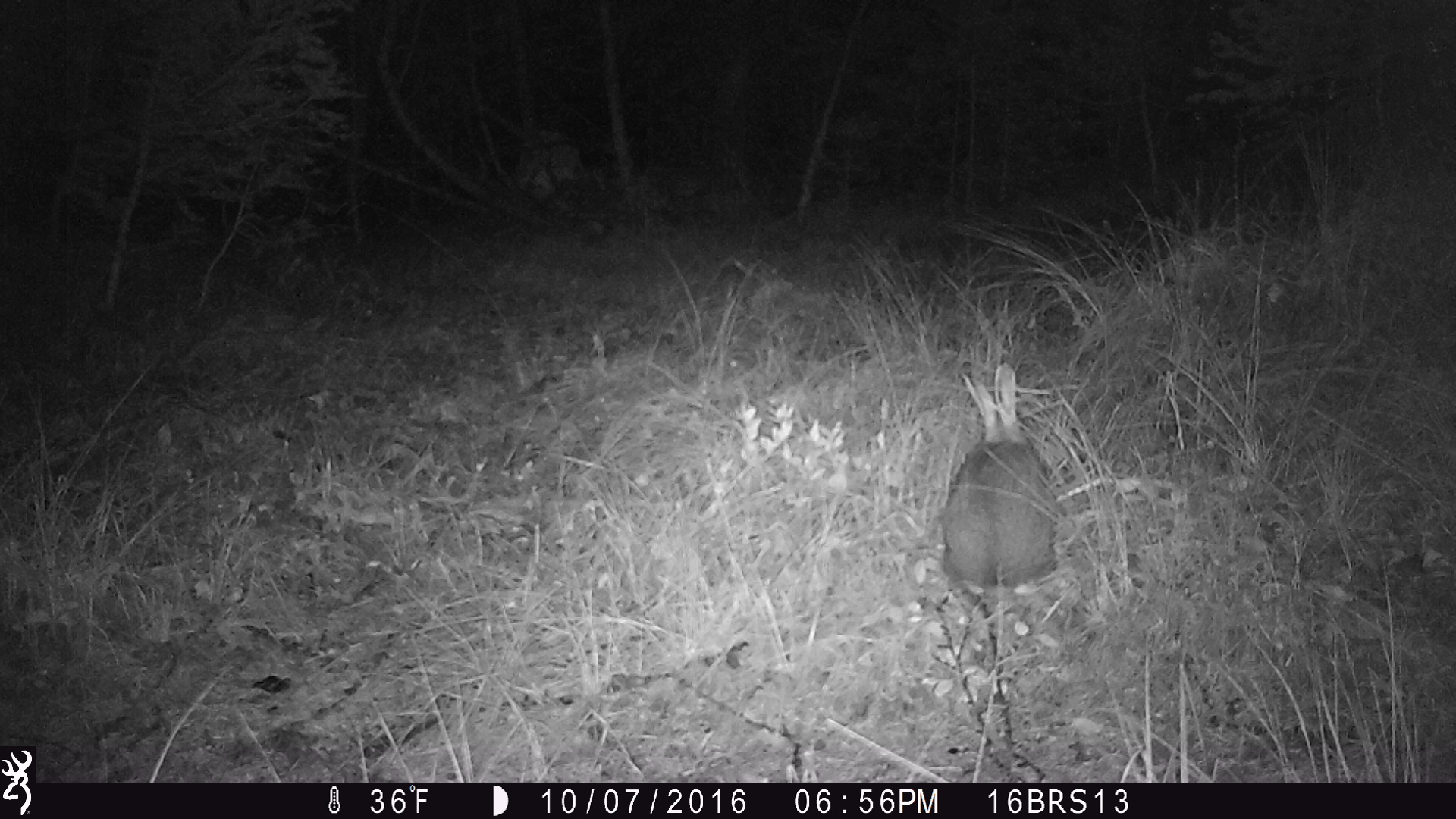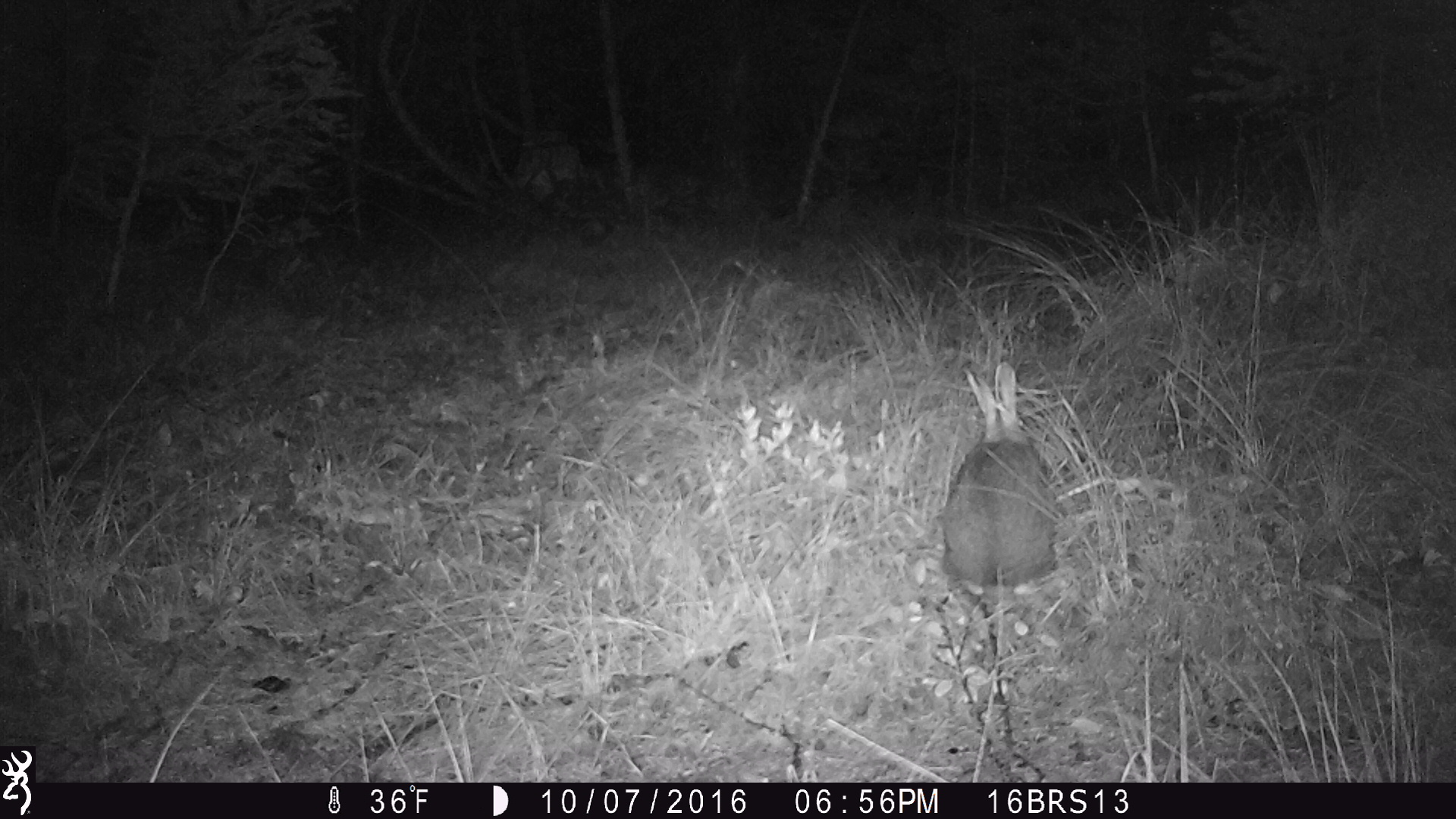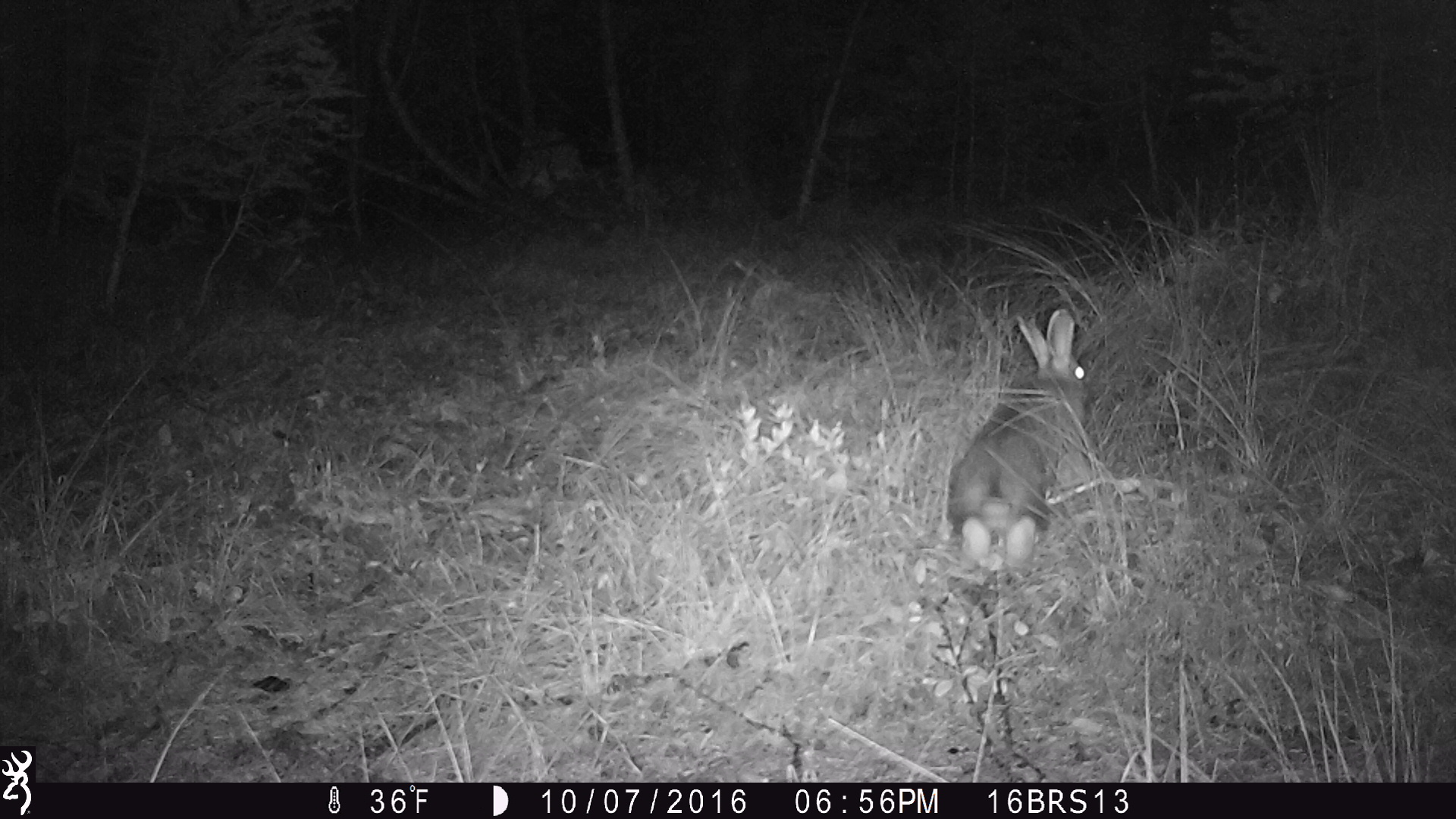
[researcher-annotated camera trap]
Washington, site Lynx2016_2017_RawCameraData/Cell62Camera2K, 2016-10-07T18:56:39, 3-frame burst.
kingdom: Animalia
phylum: Chordata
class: Mammalia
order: Lagomorpha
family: Leporidae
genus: Lepus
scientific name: Lepus americanus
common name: snowshoe hare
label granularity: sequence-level